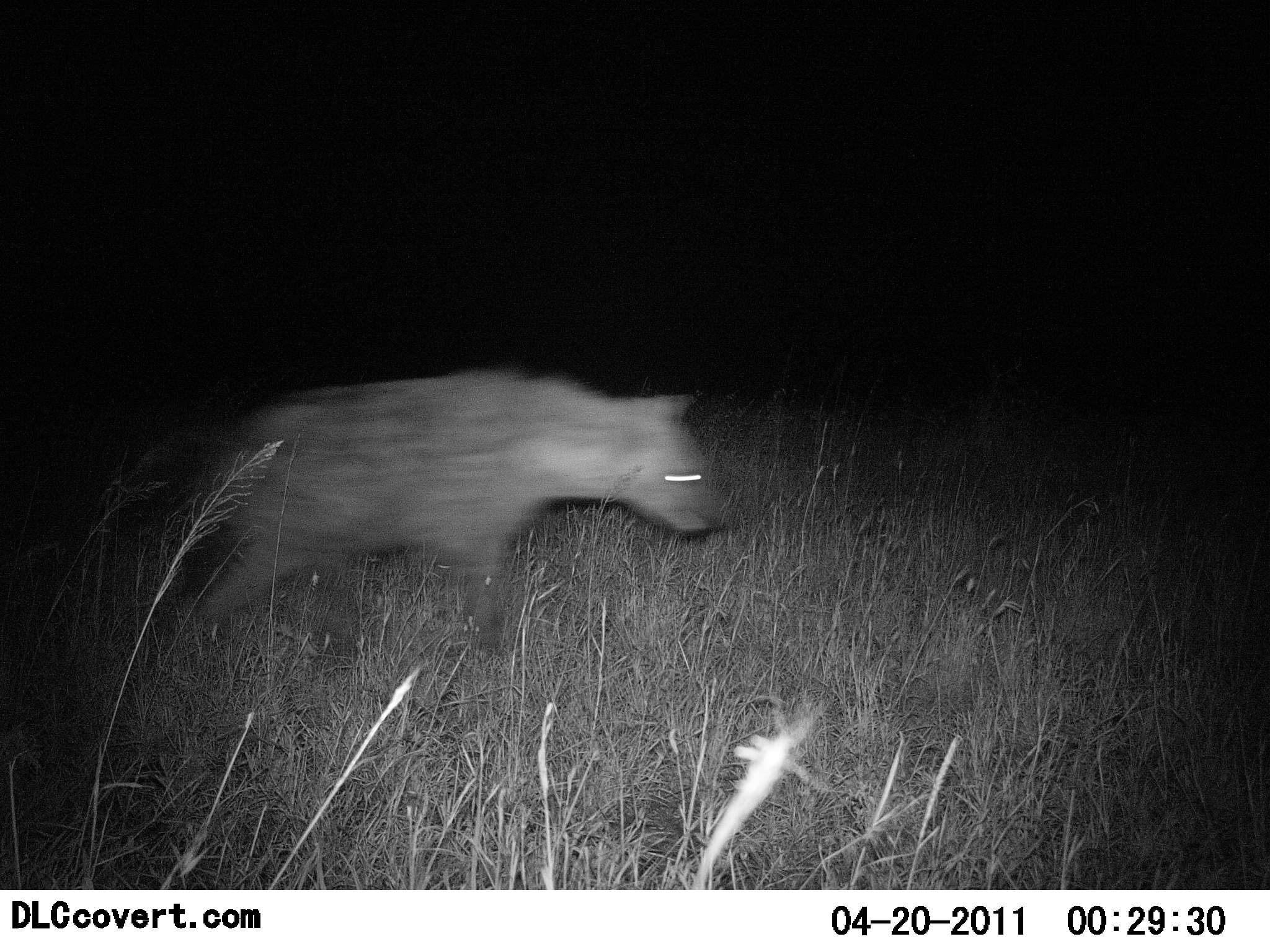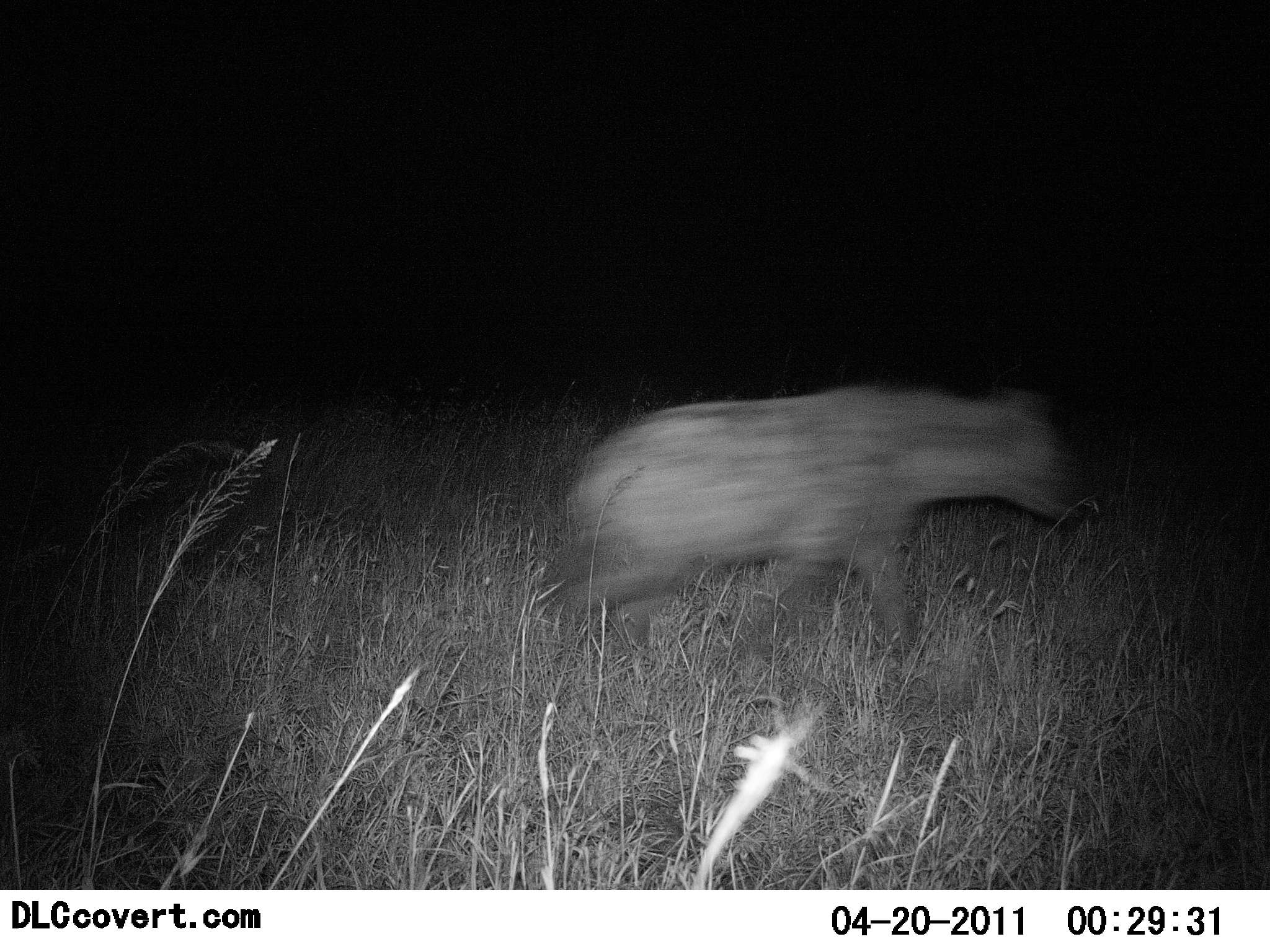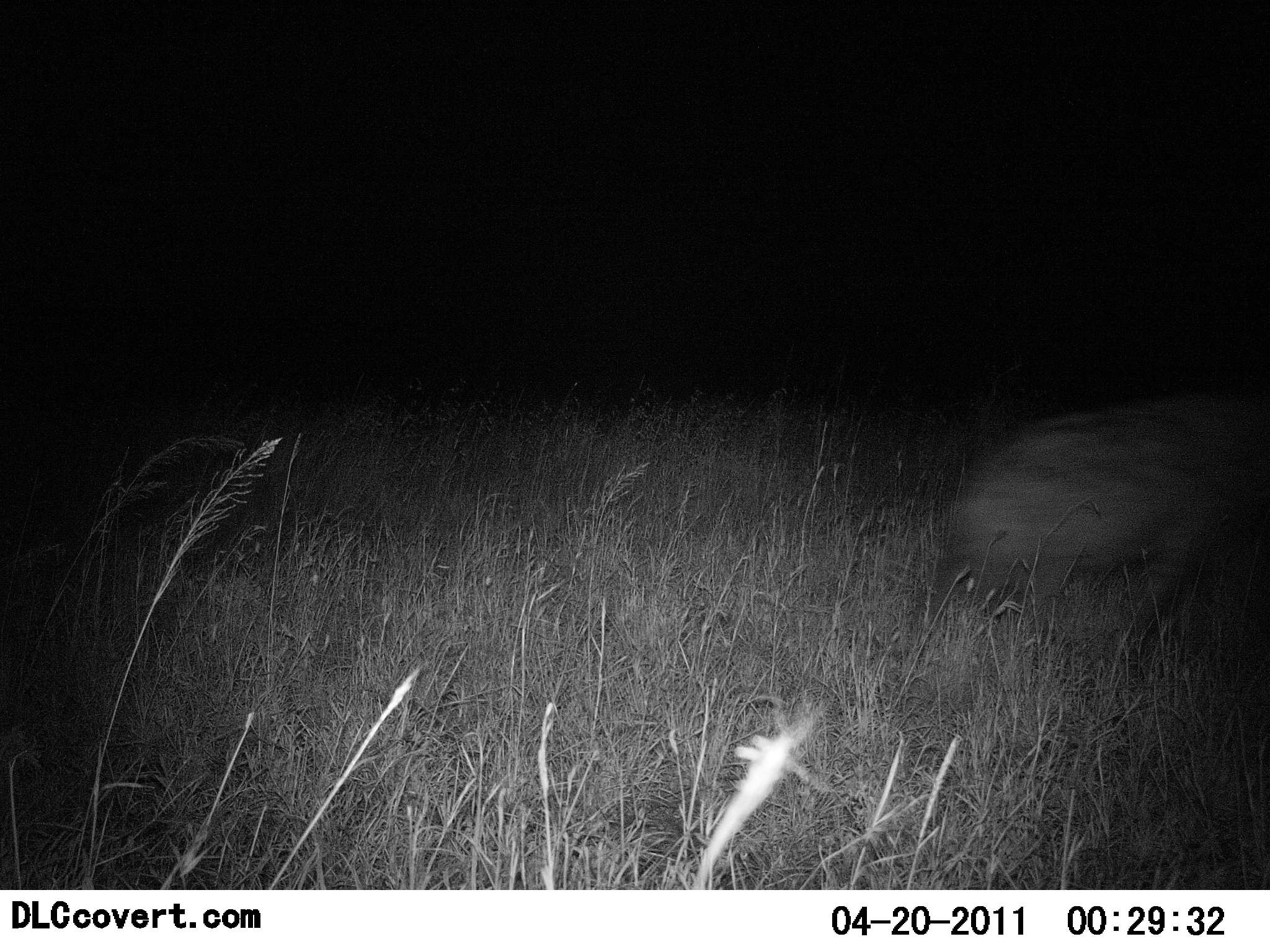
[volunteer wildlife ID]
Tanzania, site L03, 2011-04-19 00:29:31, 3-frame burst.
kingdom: Animalia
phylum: Chordata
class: Mammalia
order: Carnivora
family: Hyaenidae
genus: Crocuta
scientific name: Crocuta crocuta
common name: spotted hyena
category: hyenaspotted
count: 1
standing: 0%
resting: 0%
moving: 100%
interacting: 0%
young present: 0%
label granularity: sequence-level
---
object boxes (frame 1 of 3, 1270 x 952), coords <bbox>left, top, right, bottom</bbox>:
animal: <bbox>174, 369, 730, 676</bbox>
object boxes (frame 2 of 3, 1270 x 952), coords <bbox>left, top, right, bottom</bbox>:
animal: <bbox>537, 379, 1107, 691</bbox>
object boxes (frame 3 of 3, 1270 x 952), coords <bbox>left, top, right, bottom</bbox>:
animal: <bbox>939, 387, 1270, 692</bbox>